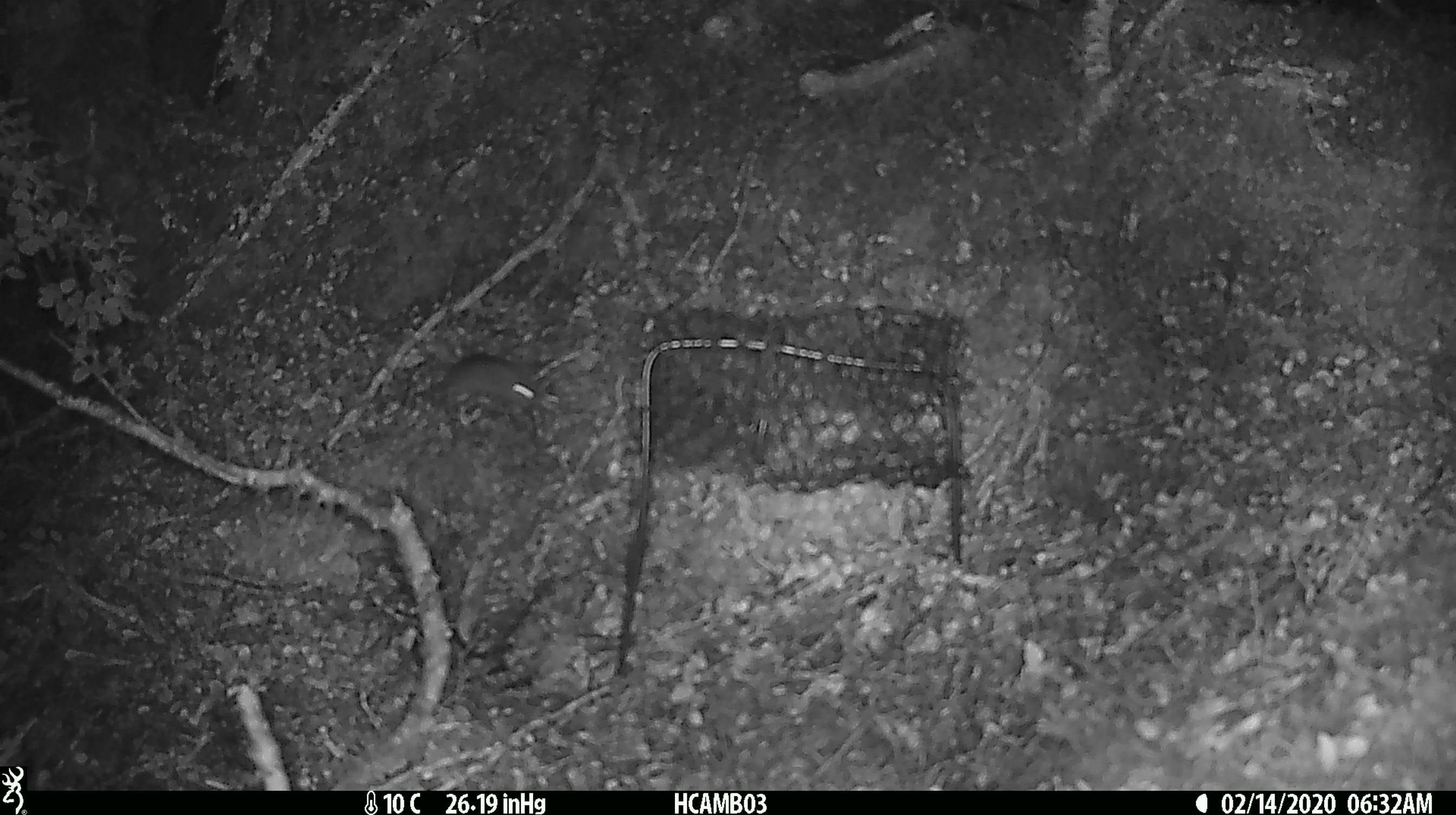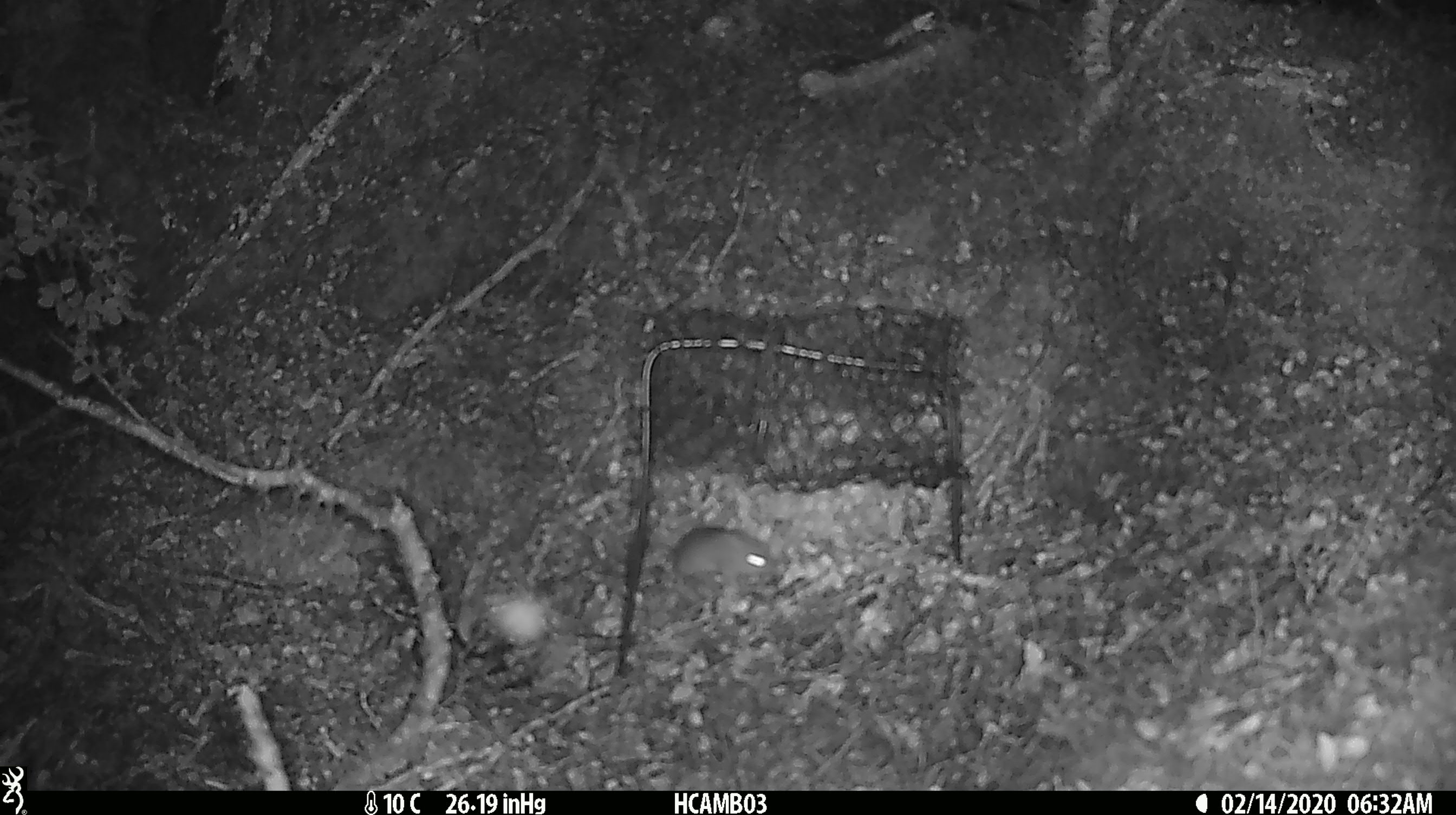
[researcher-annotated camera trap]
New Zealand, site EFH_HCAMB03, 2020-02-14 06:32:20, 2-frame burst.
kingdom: Animalia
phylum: Chordata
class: Mammalia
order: Rodentia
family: Muridae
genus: Mus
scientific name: Mus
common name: mouse